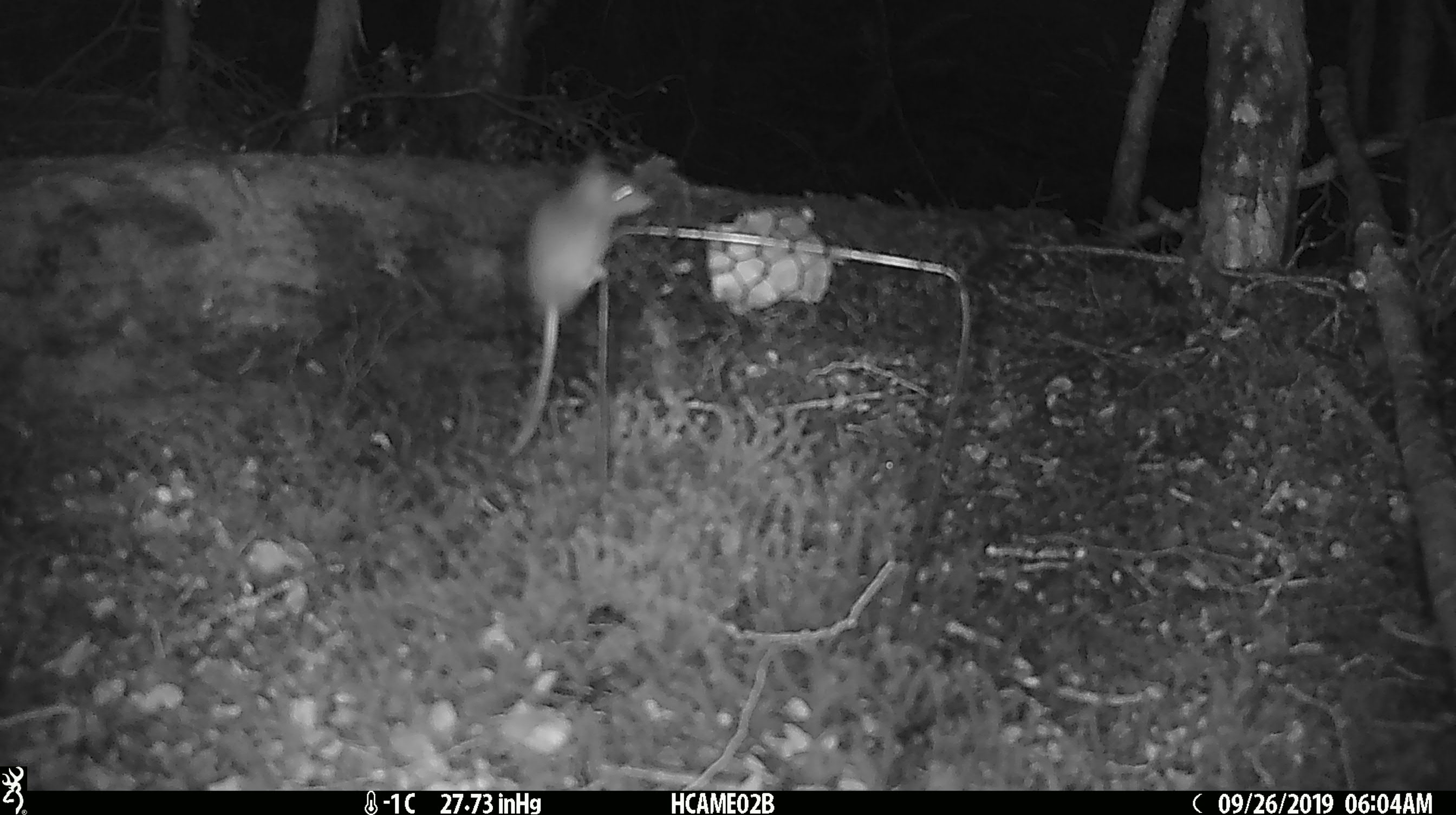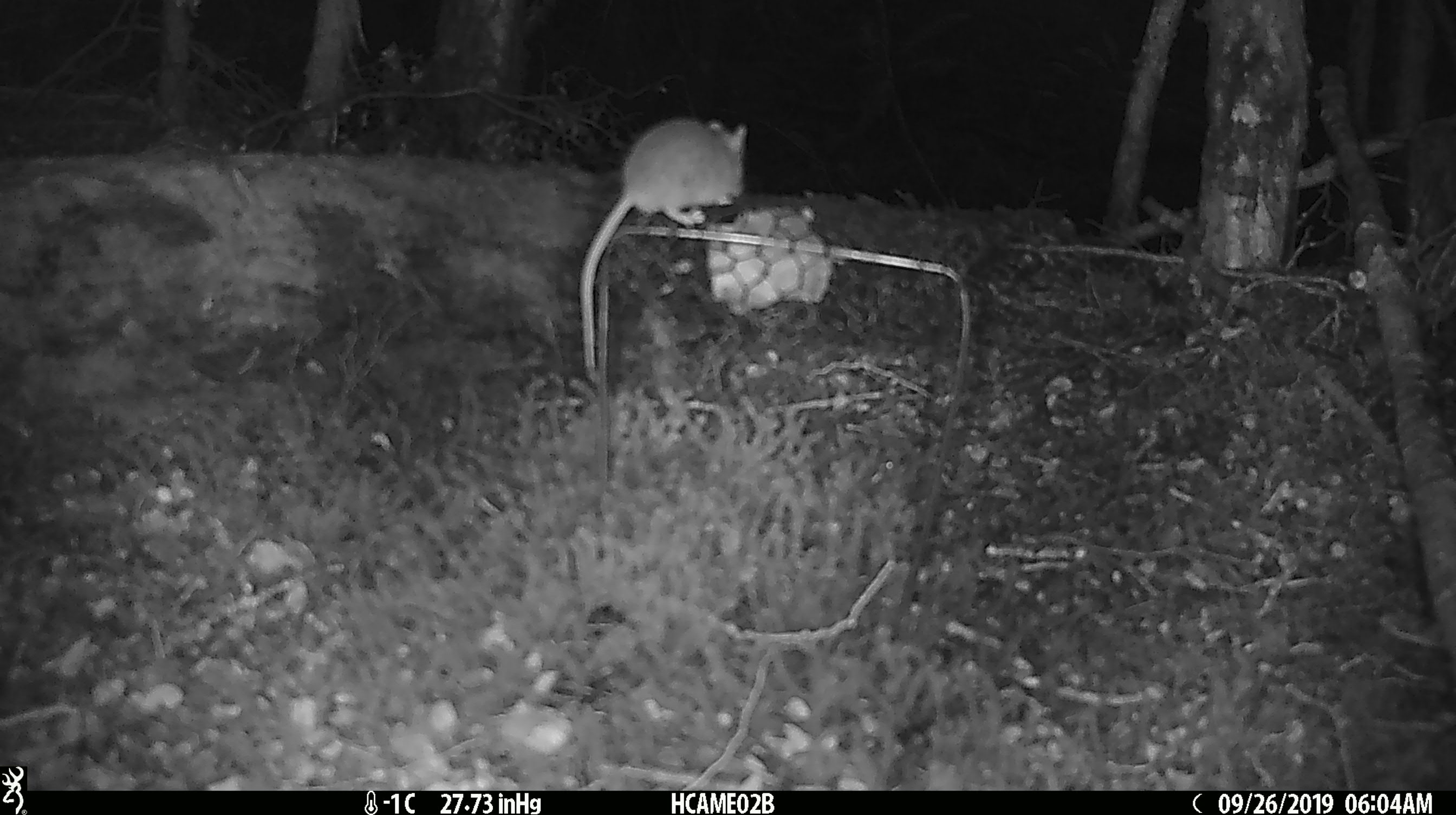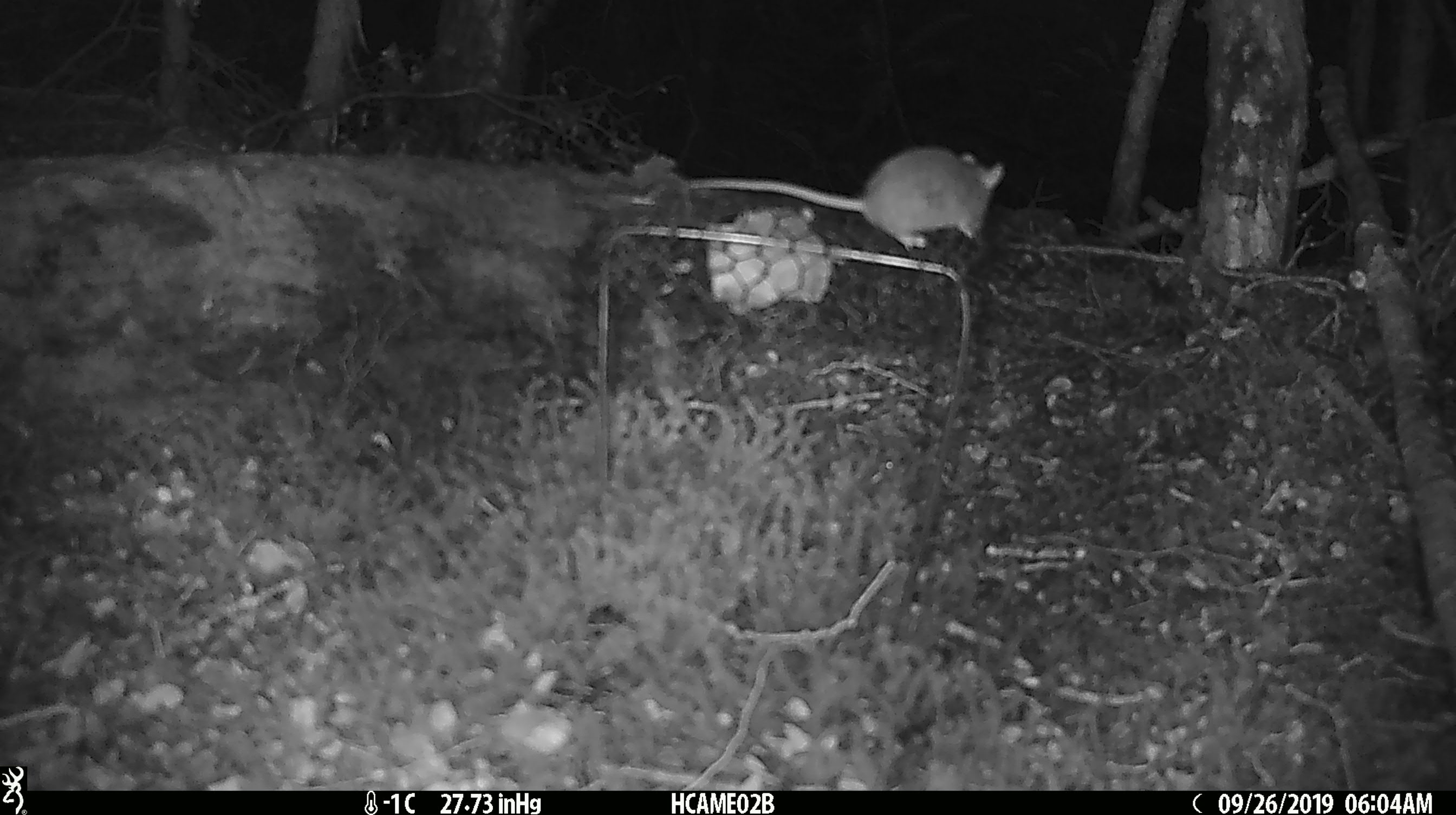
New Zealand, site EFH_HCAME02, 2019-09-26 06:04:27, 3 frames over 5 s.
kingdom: Animalia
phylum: Chordata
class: Mammalia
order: Rodentia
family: Muridae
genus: Mus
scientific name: Mus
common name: mouse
Mouse (Mus).